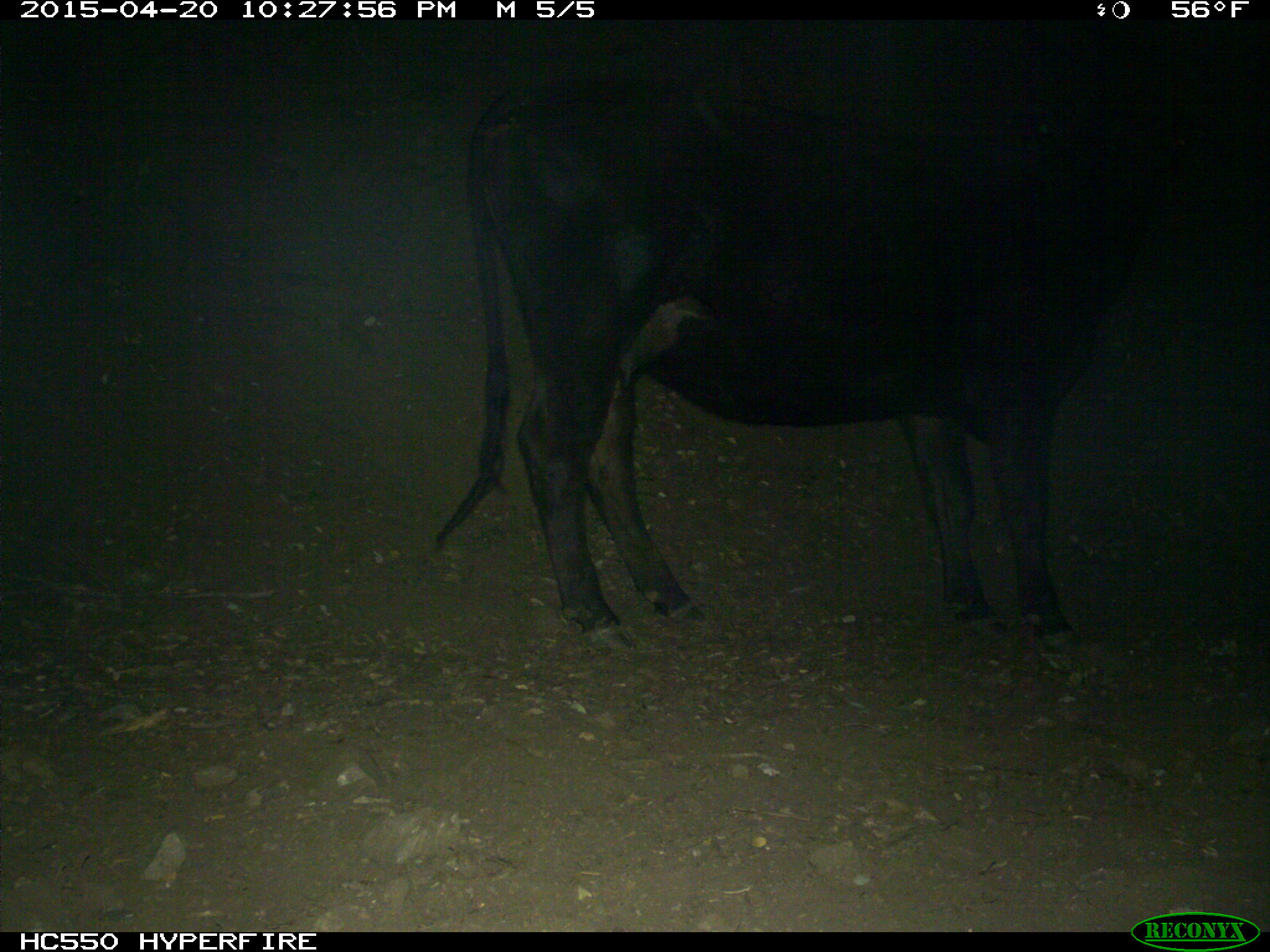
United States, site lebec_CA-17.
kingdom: Animalia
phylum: Chordata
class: Mammalia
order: Artiodactyla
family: Bovidae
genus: Bos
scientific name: Bos taurus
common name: domestic cow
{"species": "Bos taurus (domestic cow)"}